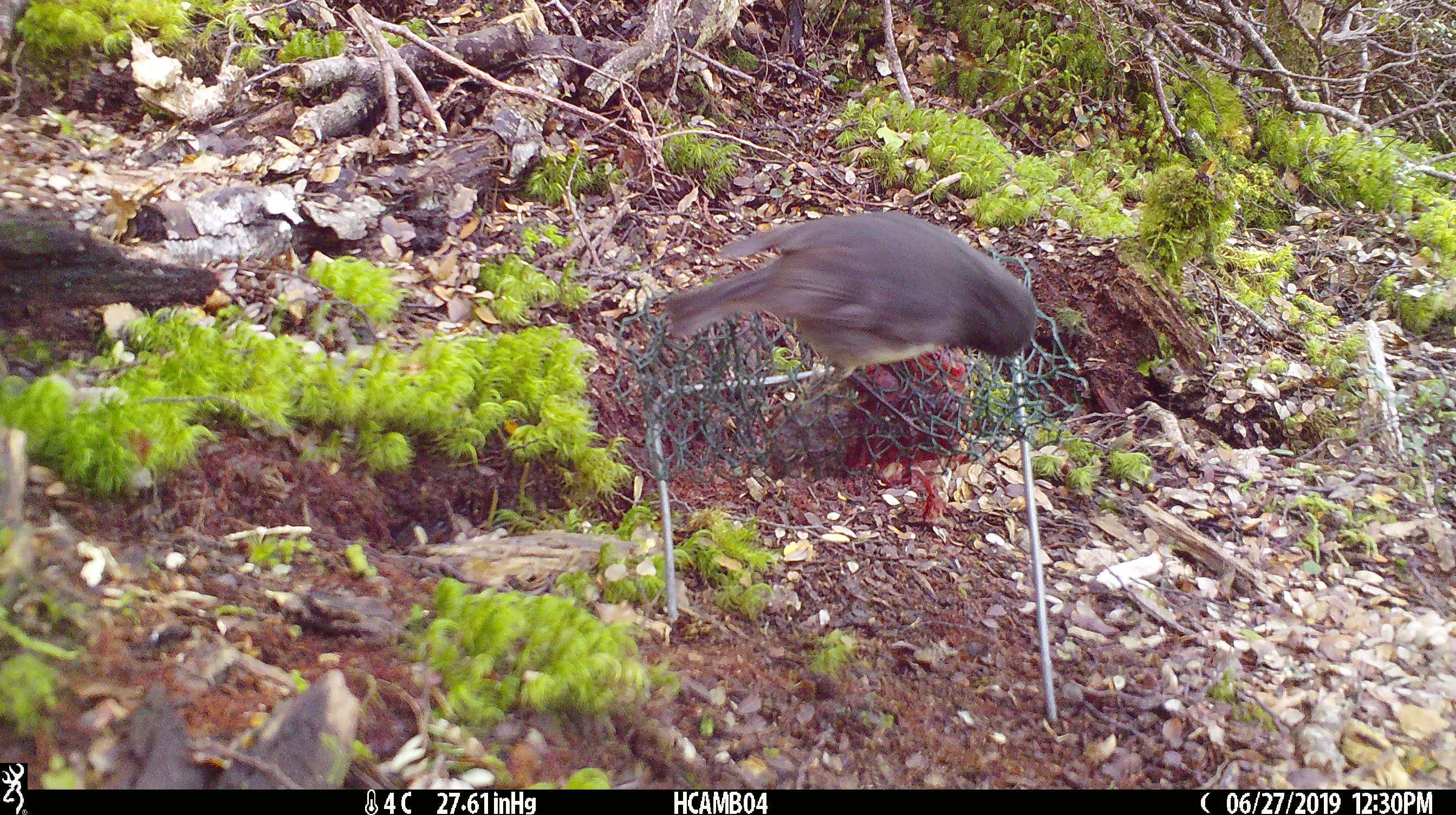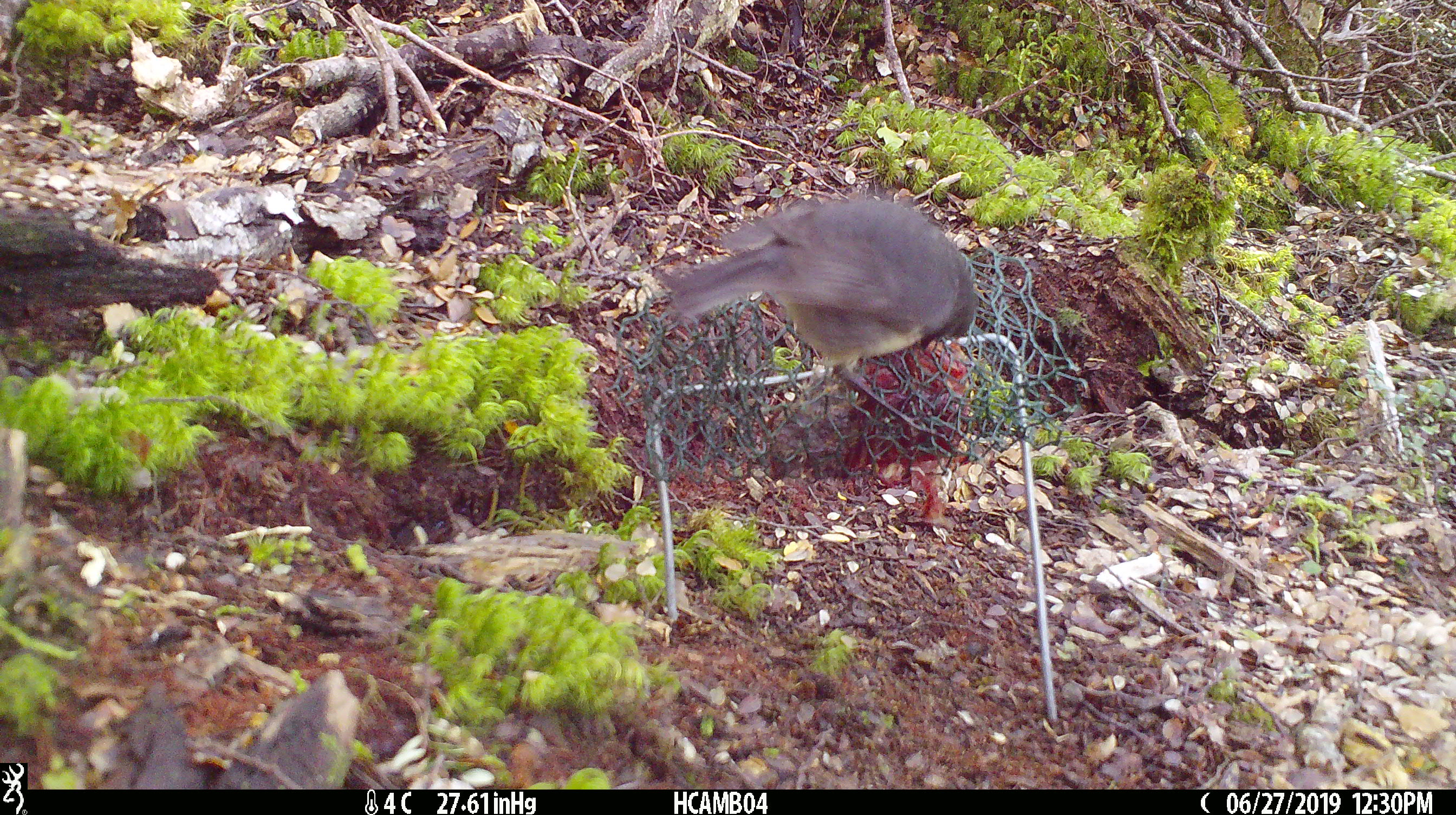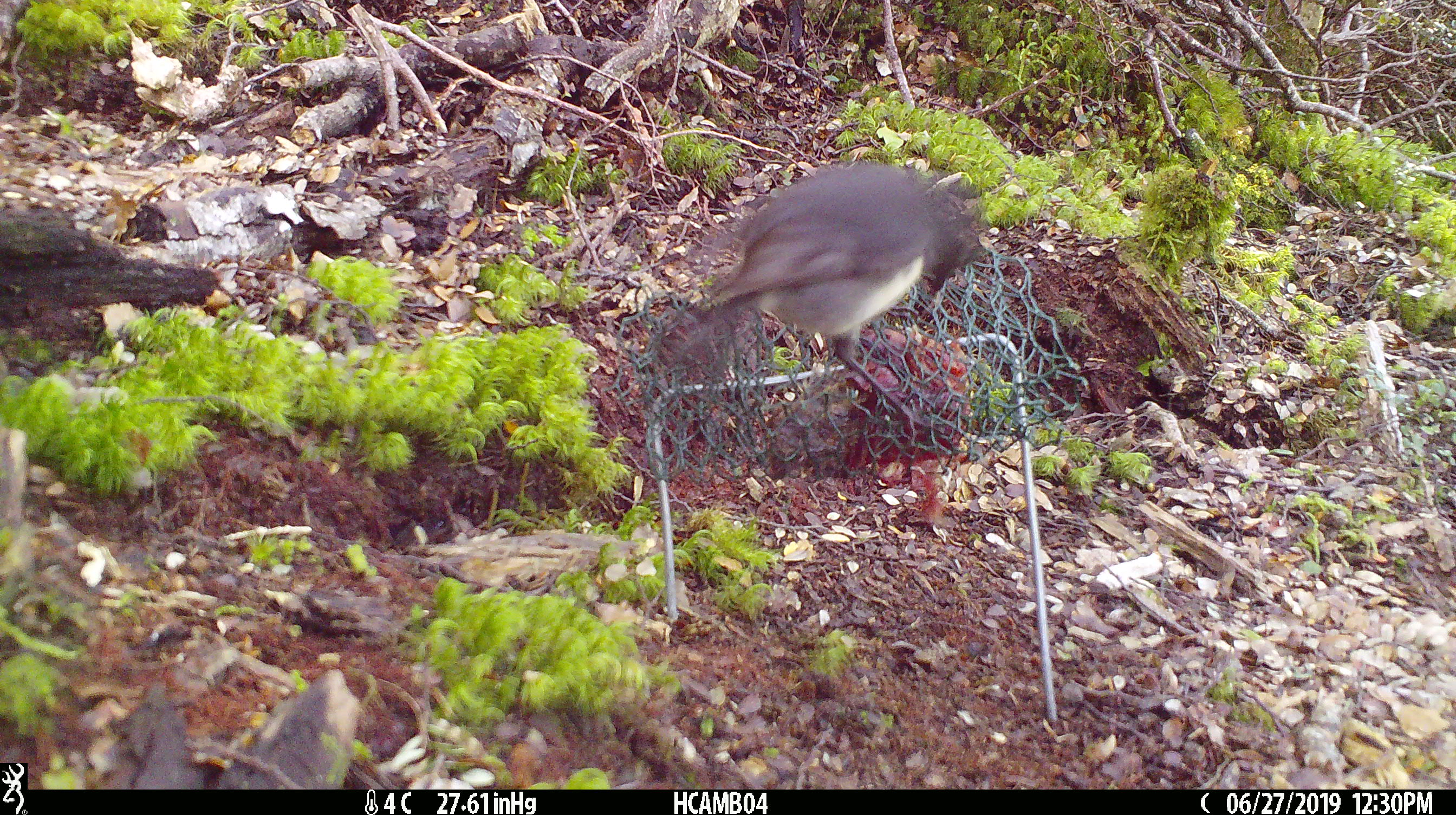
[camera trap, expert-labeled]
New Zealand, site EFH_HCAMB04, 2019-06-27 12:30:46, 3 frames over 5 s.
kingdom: Animalia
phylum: Chordata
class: Aves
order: Passeriformes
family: Petroicidae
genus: Petroica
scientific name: Petroica australis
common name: new zealand robin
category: robin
Robin (new zealand robin) (Petroica australis).